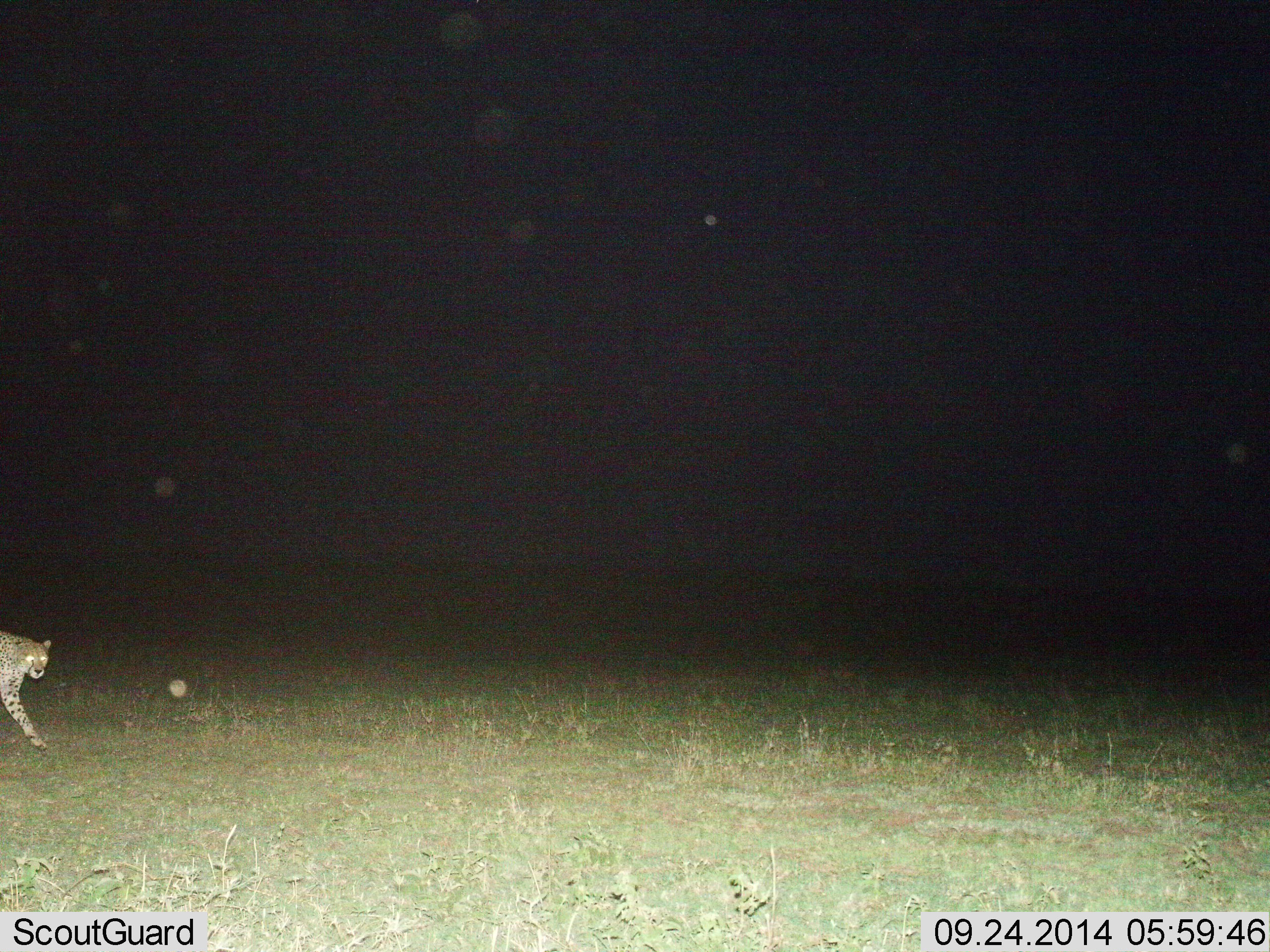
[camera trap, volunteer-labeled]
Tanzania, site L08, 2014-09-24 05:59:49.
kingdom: Animalia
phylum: Chordata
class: Mammalia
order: Carnivora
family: Felidae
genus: Acinonyx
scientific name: Acinonyx jubatus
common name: cheetah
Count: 1.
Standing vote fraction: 20%.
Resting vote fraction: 0%.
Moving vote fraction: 90%.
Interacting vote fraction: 0%.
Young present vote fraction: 0%.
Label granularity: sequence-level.